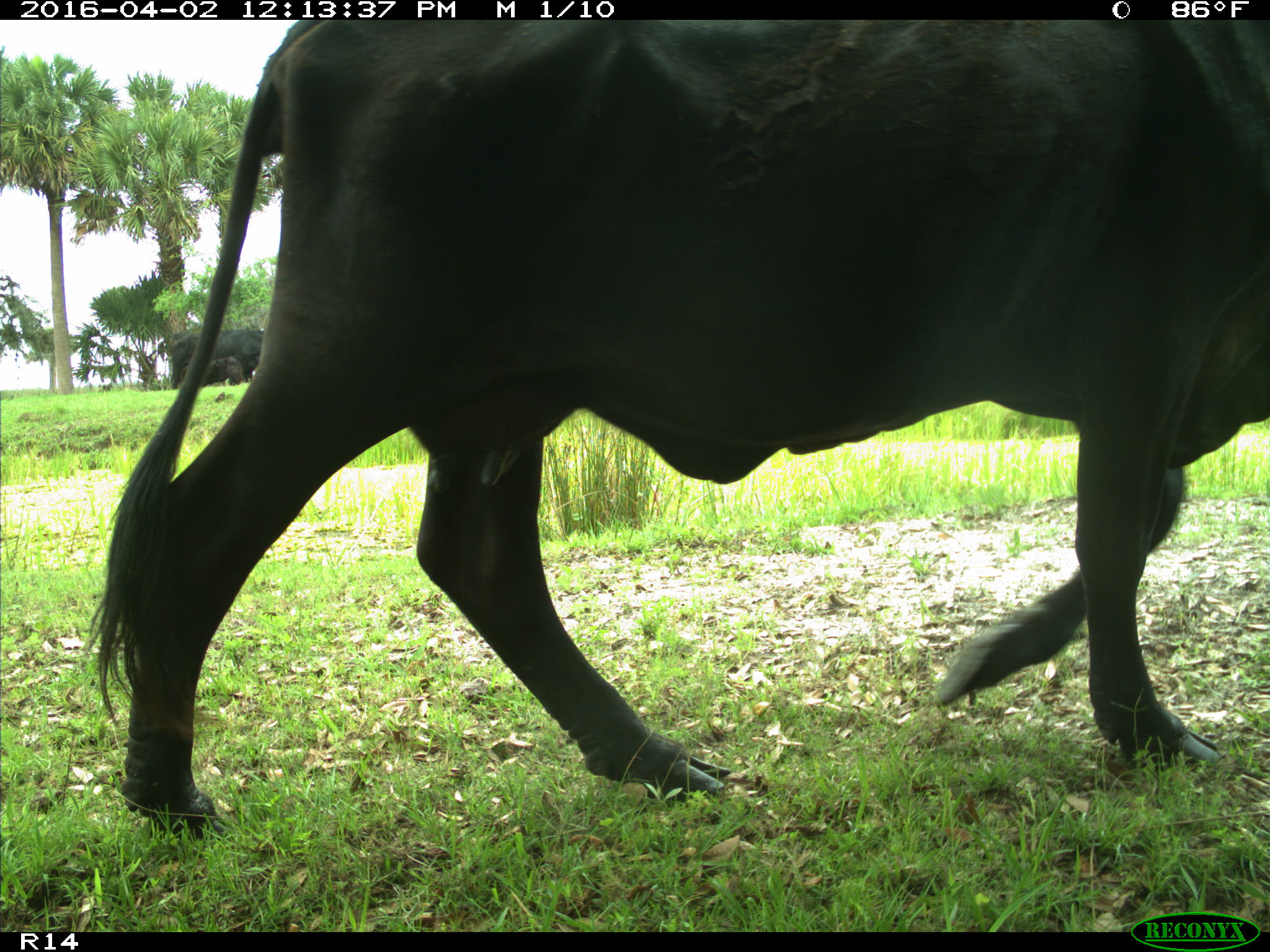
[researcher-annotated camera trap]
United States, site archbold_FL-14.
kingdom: Animalia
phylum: Chordata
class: Mammalia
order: Artiodactyla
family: Bovidae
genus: Bos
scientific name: Bos taurus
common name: domestic cow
Bos taurus (domestic cow).